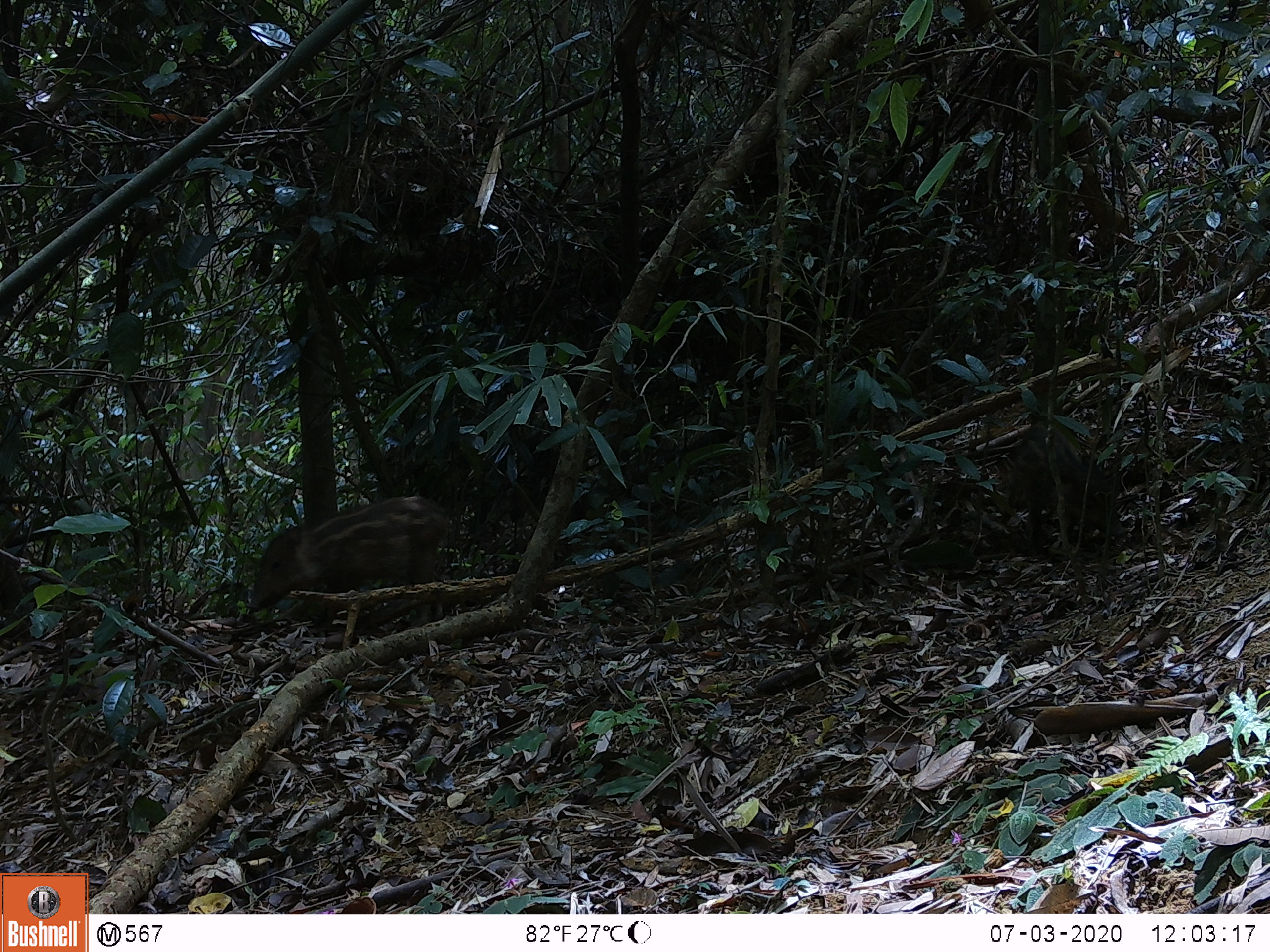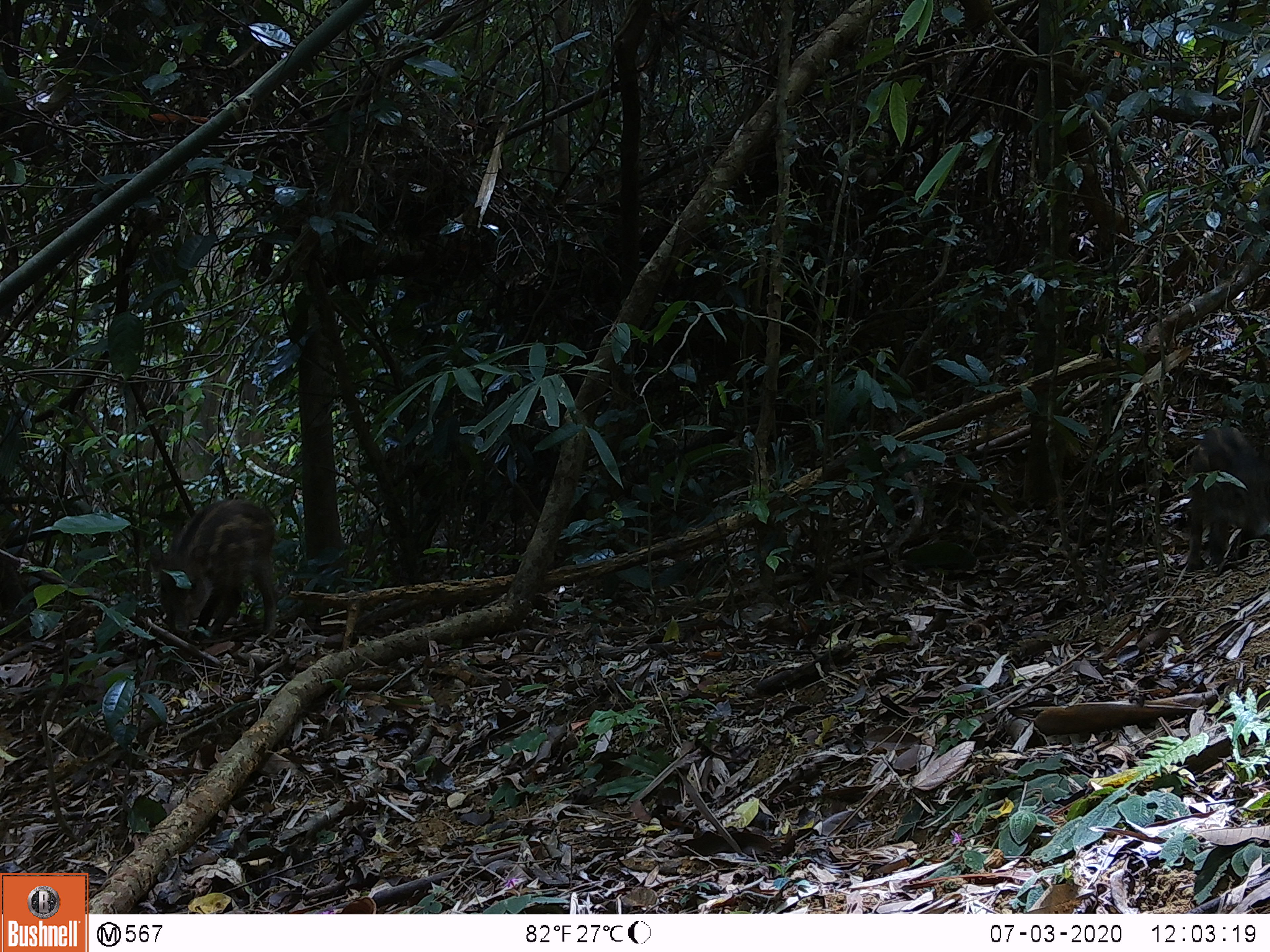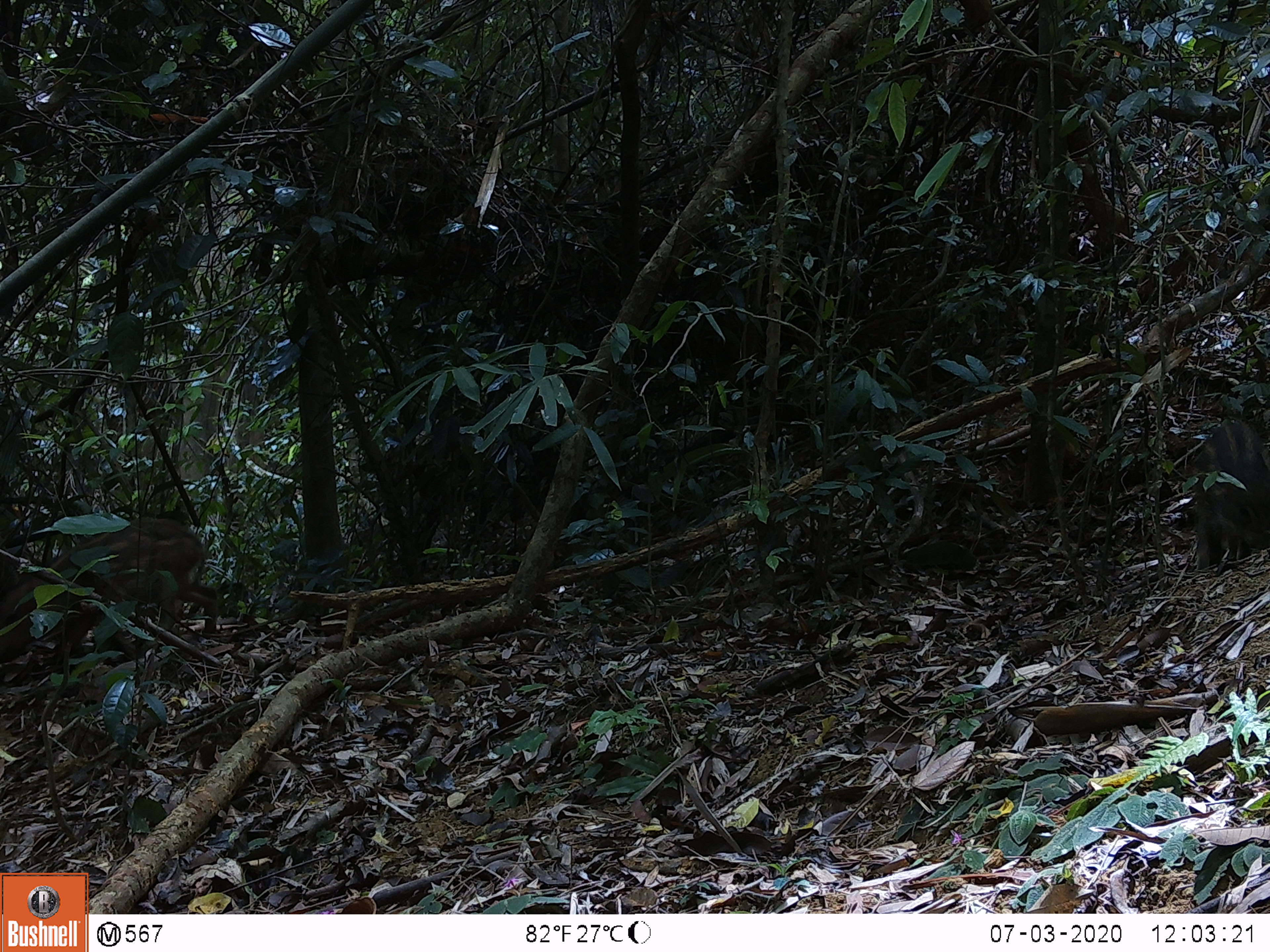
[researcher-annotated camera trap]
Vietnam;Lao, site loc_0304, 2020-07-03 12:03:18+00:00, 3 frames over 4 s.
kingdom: Animalia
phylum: Chordata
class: Mammalia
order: Artiodactyla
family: Suidae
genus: Sus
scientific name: Sus scrofa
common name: eurasian wild pig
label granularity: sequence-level